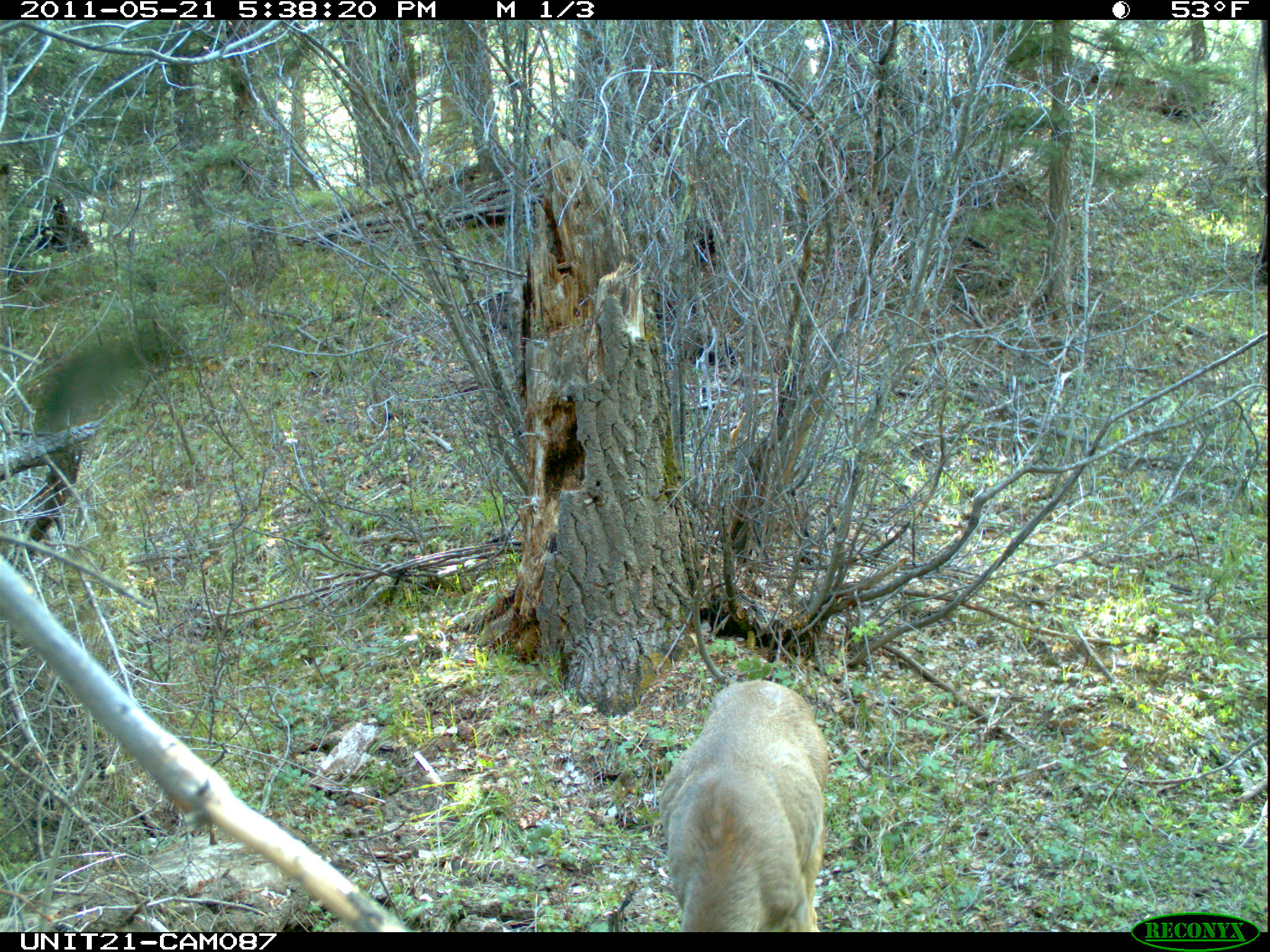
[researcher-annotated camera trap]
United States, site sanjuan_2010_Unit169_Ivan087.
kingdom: Animalia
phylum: Chordata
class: Mammalia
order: Artiodactyla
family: Cervidae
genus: Odocoileus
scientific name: Odocoileus hemionus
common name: mule deer